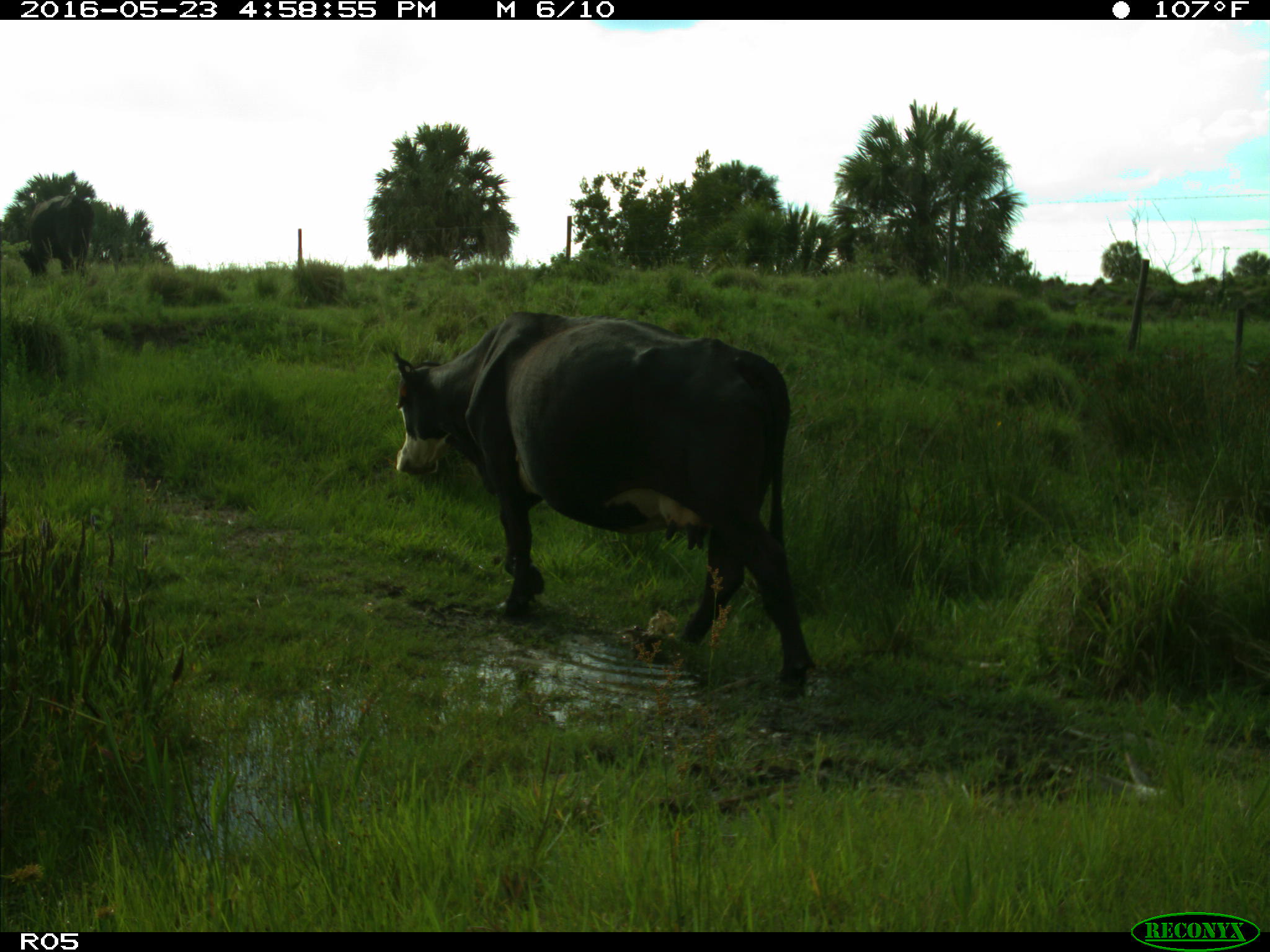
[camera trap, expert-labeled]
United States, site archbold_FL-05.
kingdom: Animalia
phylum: Chordata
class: Mammalia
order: Artiodactyla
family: Bovidae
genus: Bos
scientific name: Bos taurus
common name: domestic cow